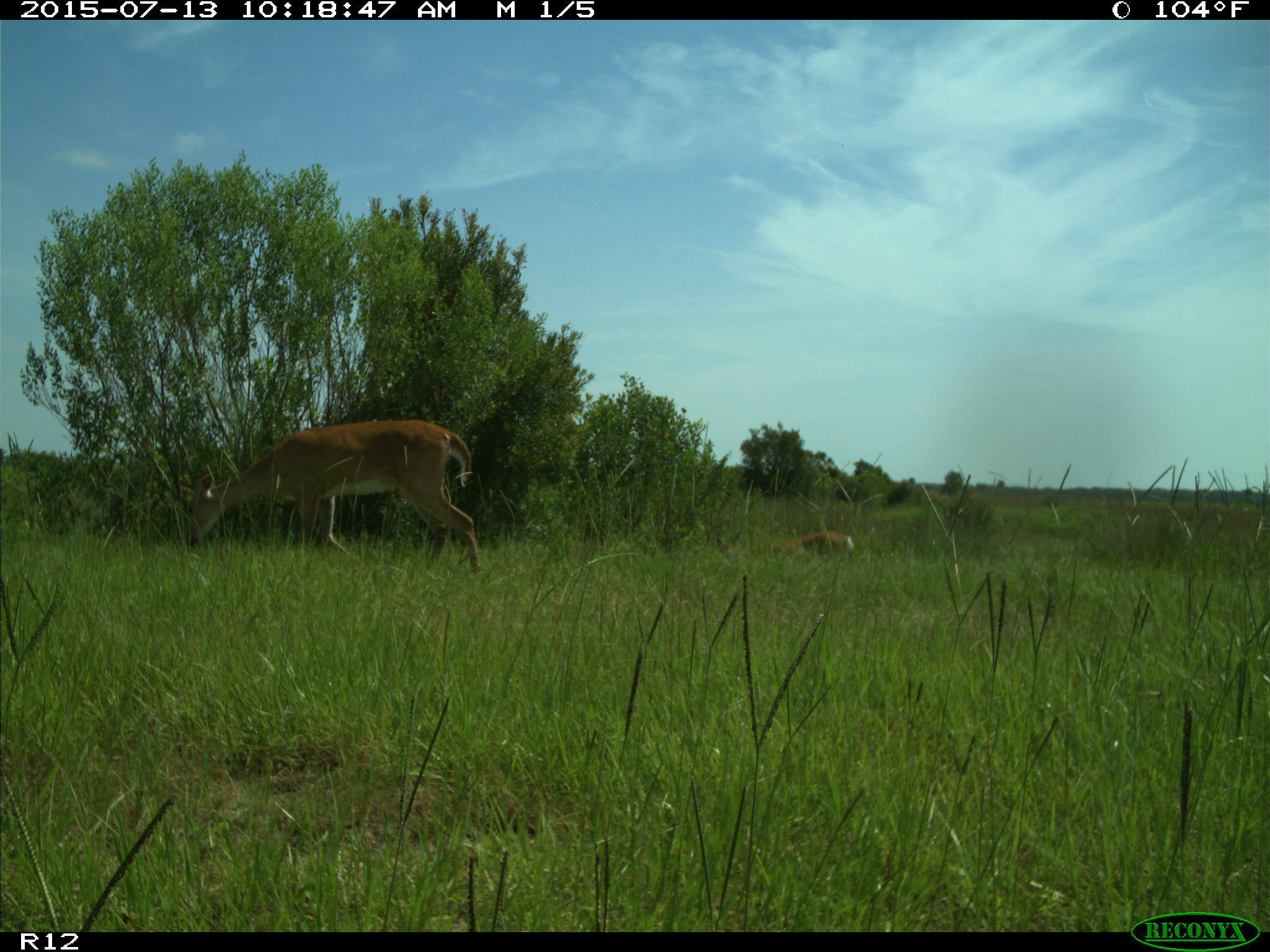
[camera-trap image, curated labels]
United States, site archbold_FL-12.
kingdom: Animalia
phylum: Chordata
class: Mammalia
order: Artiodactyla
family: Cervidae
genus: Odocoileus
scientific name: Odocoileus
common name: deer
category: unidentified deer